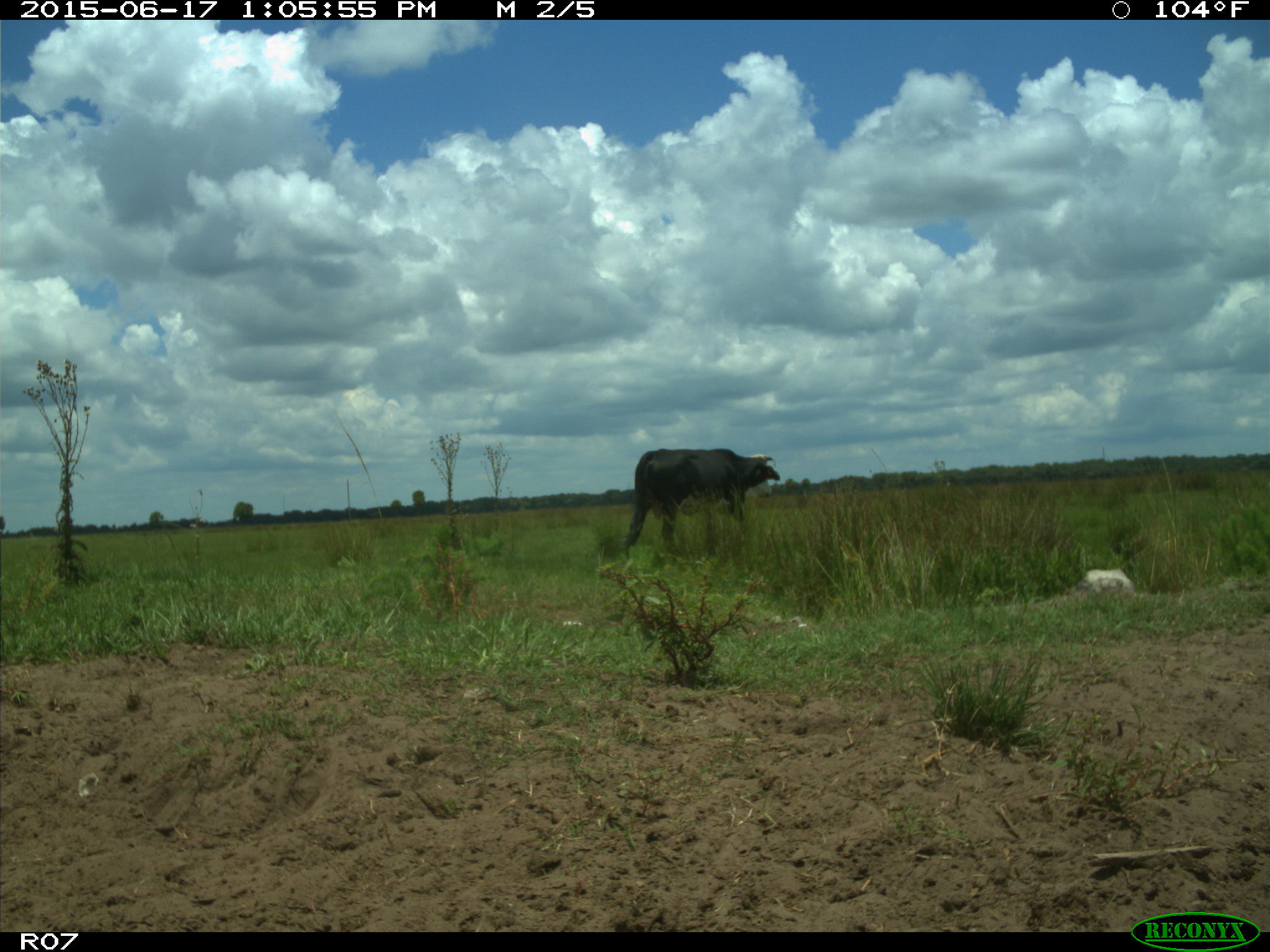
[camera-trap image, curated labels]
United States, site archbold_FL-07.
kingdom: Animalia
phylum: Chordata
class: Mammalia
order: Artiodactyla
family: Bovidae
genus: Bos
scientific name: Bos taurus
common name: domestic cow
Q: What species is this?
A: Bos taurus (domestic cow).